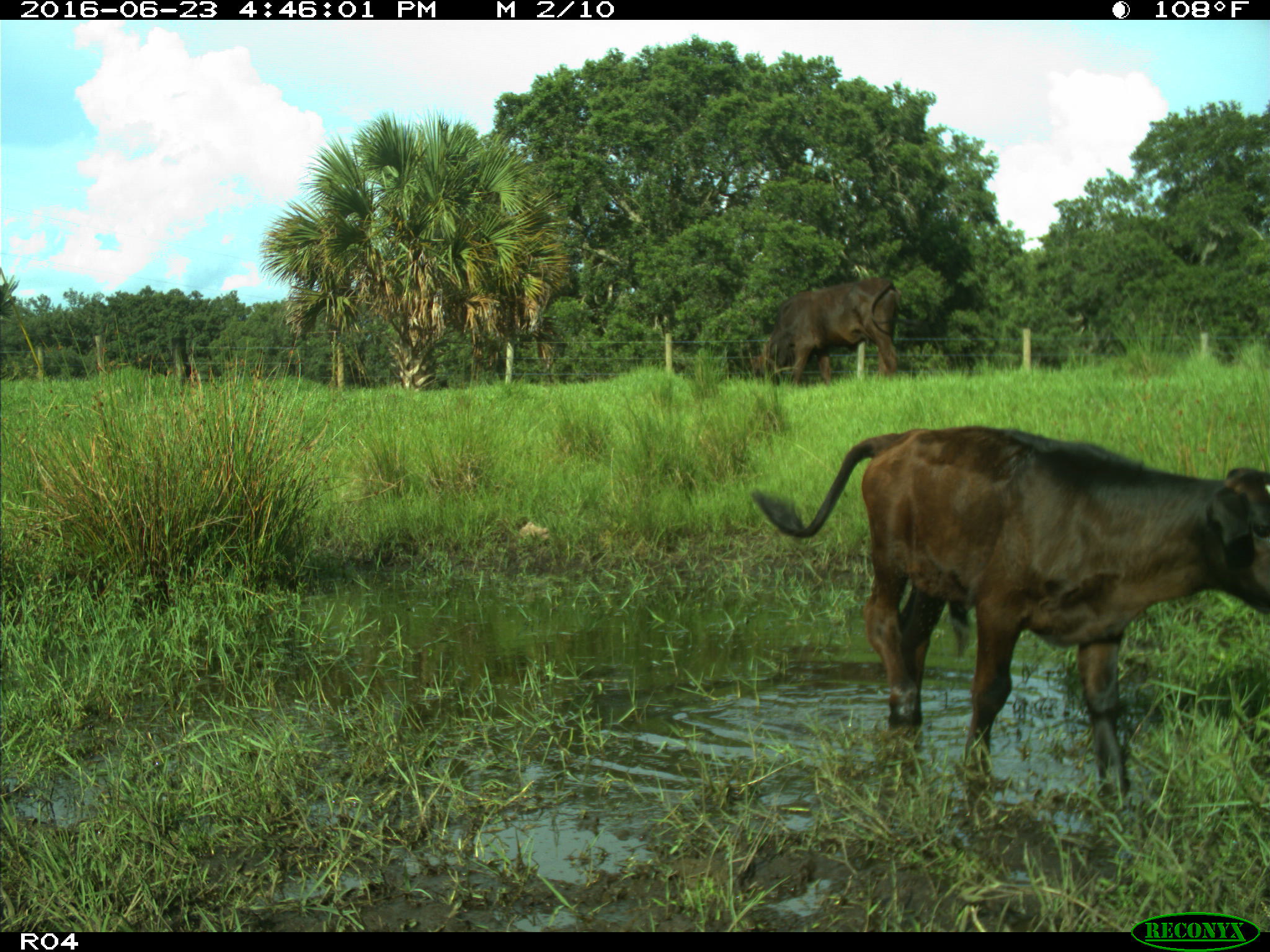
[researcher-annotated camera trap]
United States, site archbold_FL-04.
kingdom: Animalia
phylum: Chordata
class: Mammalia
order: Artiodactyla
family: Bovidae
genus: Bos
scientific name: Bos taurus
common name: domestic cow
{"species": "Bos taurus (domestic cow)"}